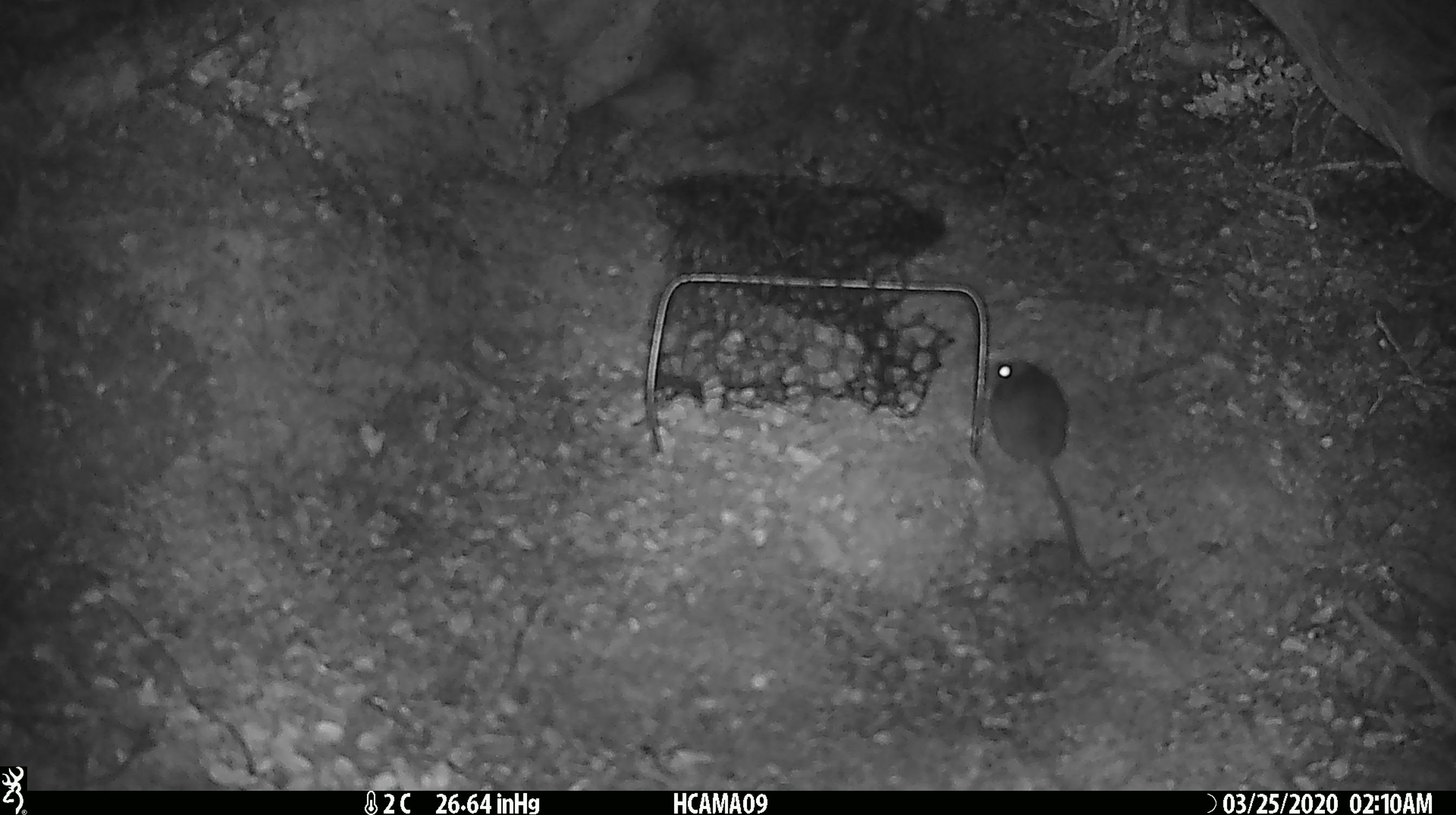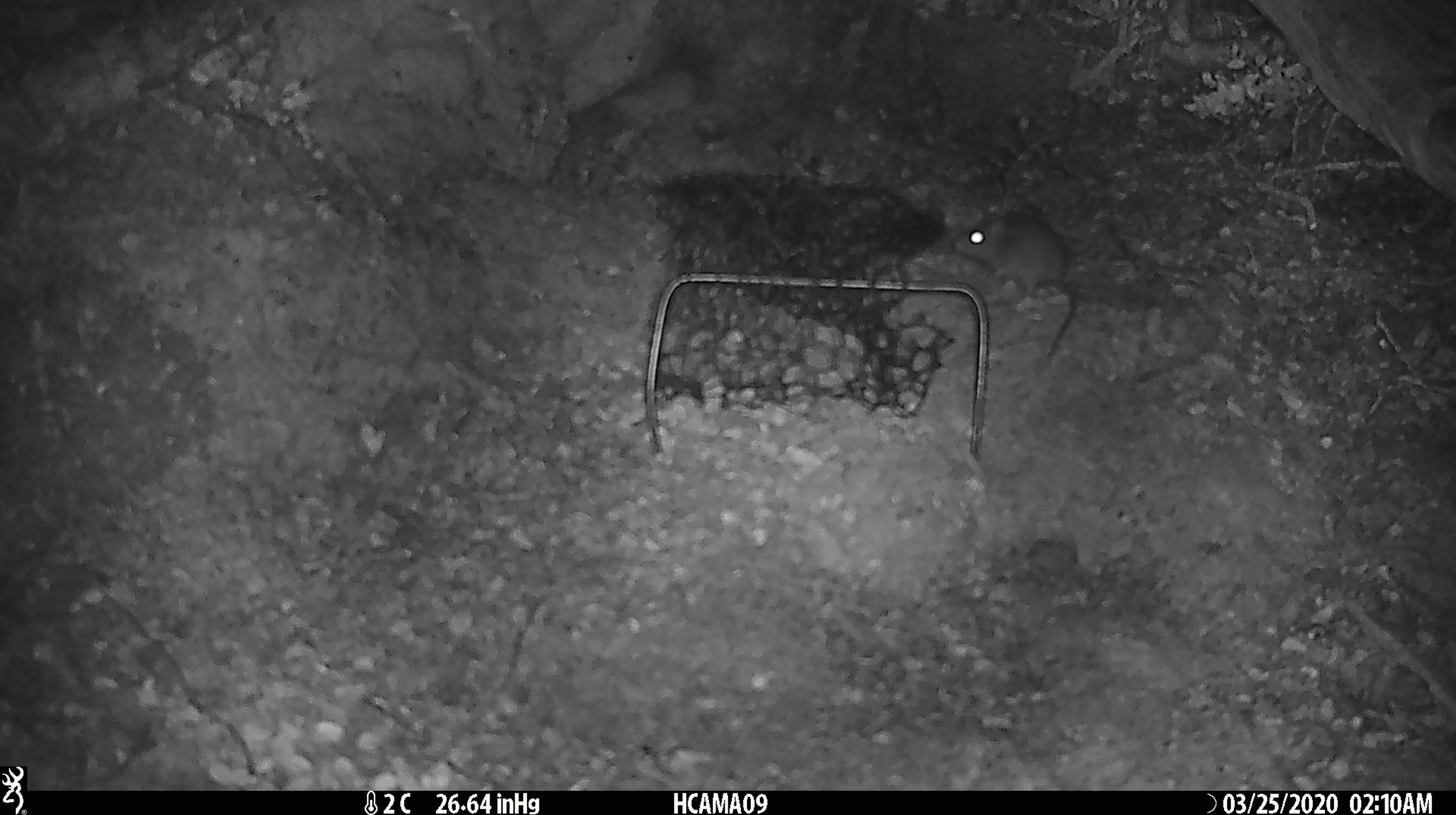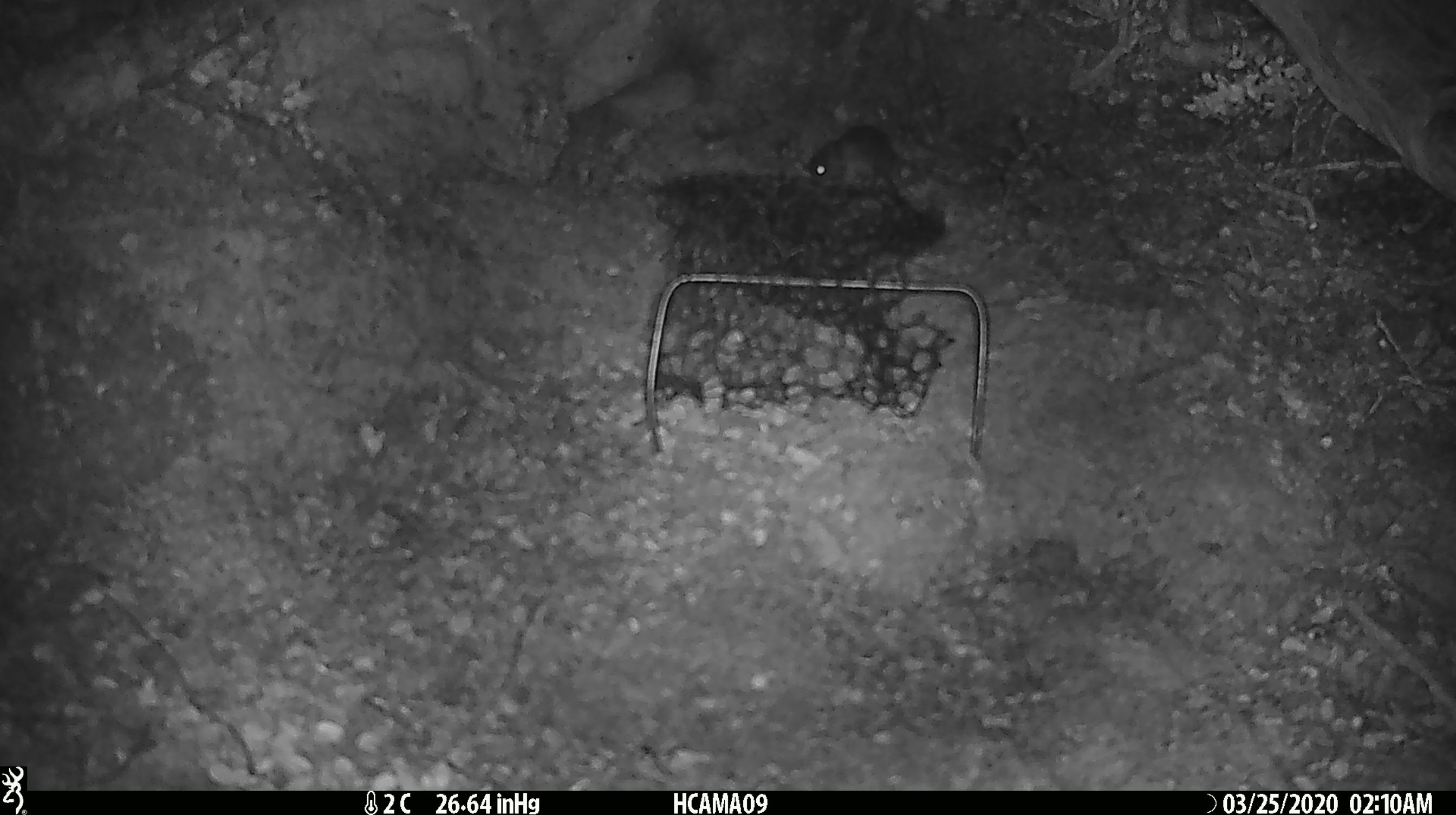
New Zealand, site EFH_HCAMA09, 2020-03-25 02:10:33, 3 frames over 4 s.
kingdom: Animalia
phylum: Chordata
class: Mammalia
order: Rodentia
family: Muridae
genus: Mus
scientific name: Mus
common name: mouse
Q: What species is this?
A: Mouse (Mus).